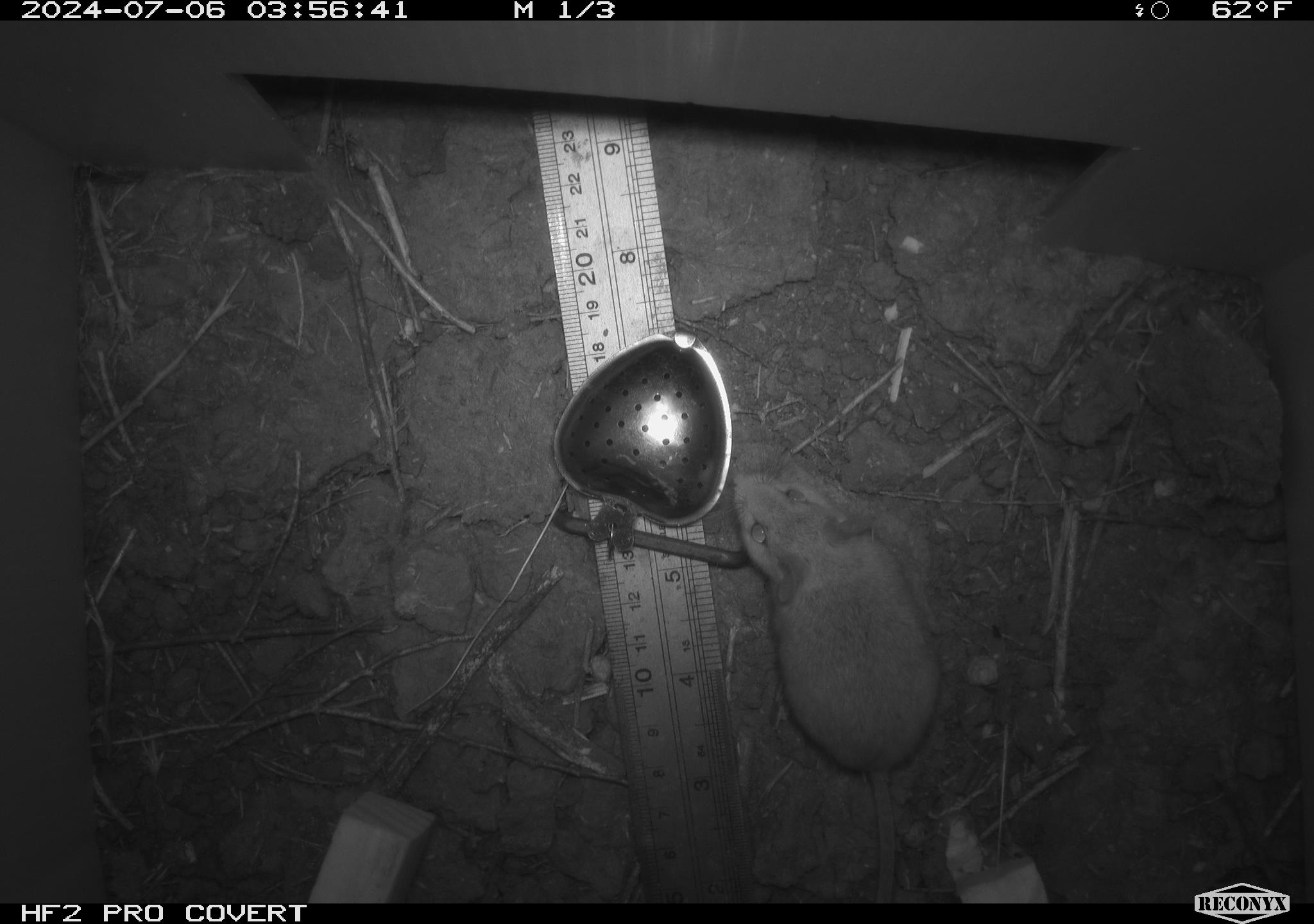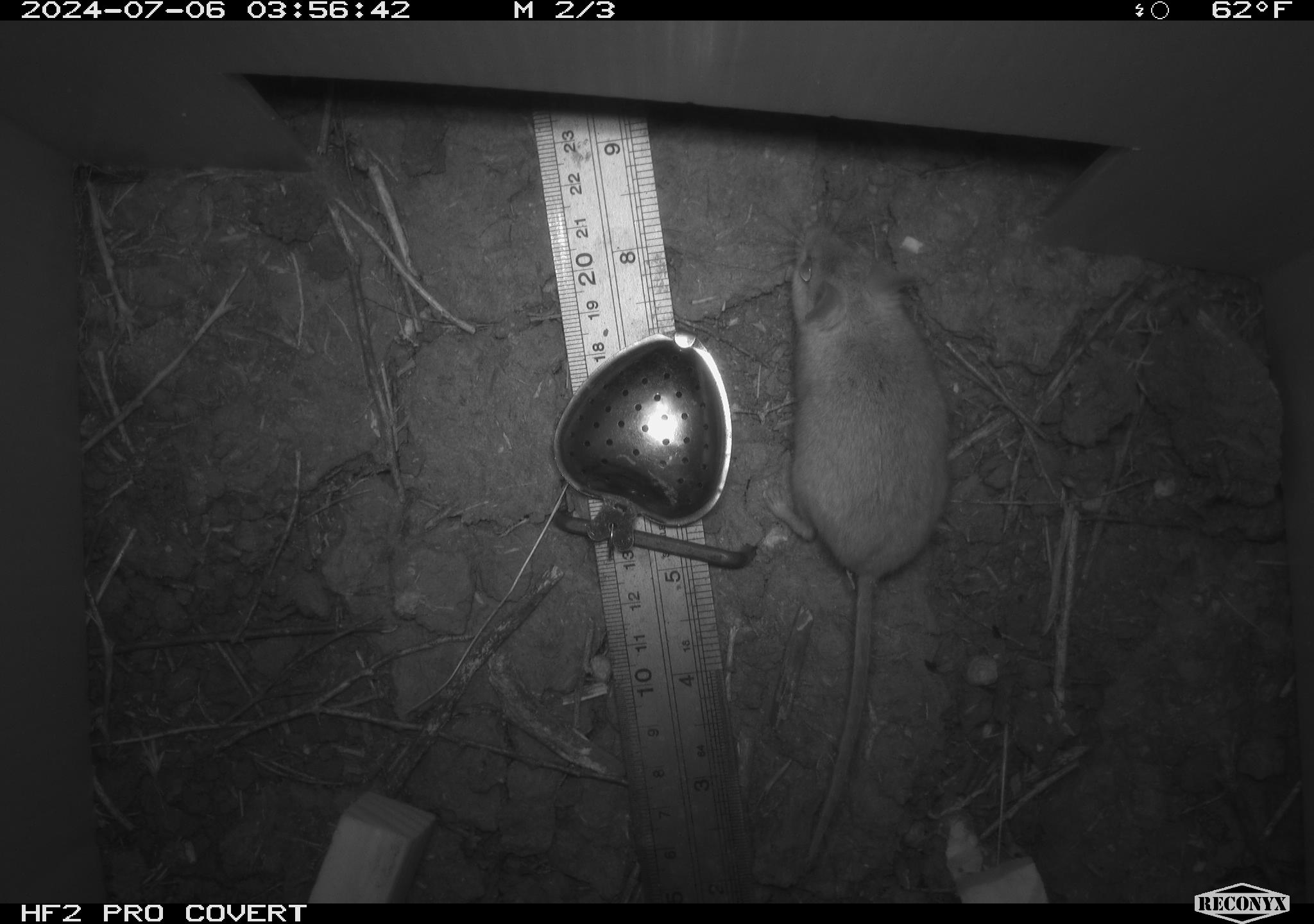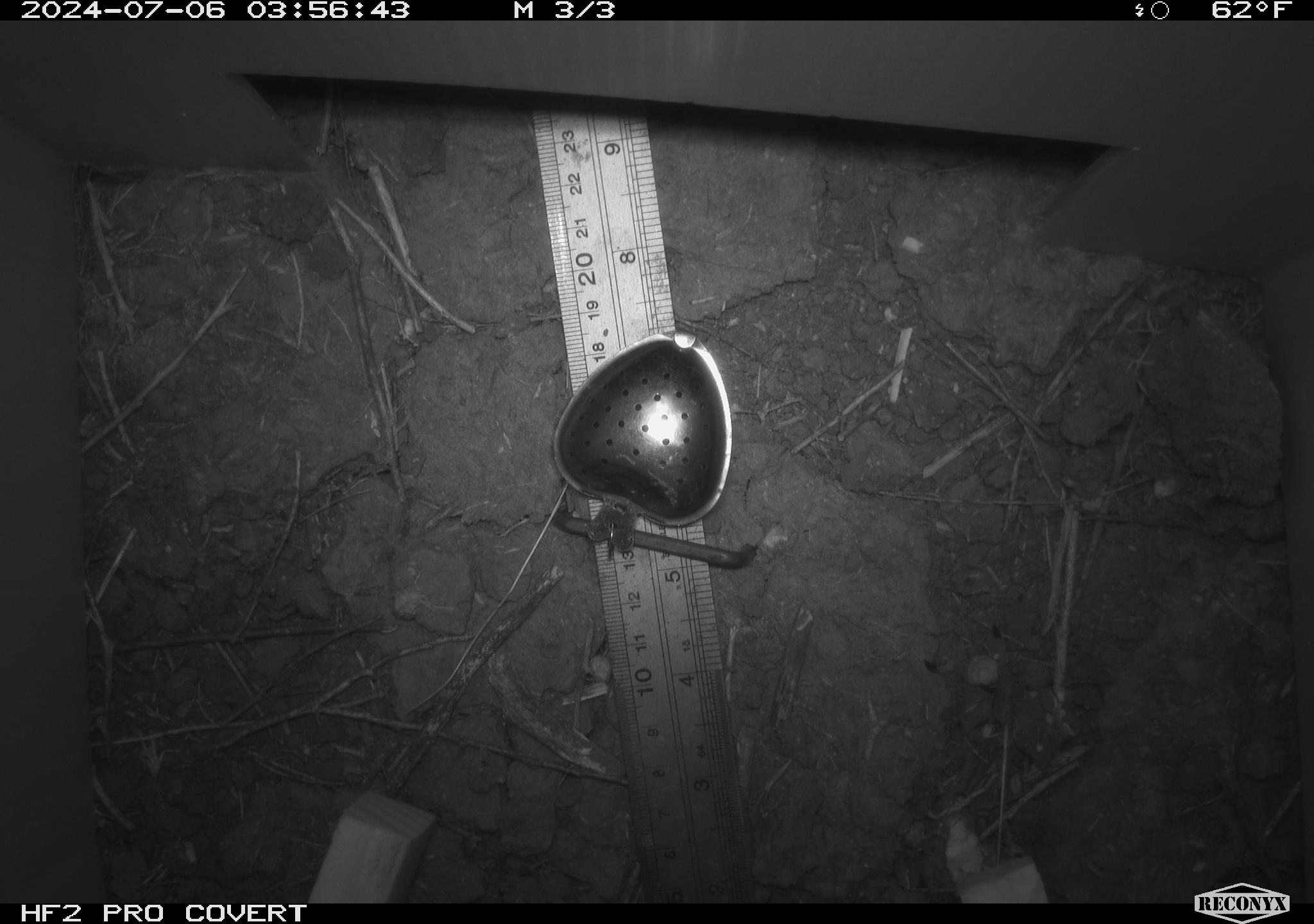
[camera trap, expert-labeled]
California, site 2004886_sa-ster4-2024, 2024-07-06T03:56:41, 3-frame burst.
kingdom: Animalia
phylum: Chordata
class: Mammalia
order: Rodentia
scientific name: Rodentia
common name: mouse species